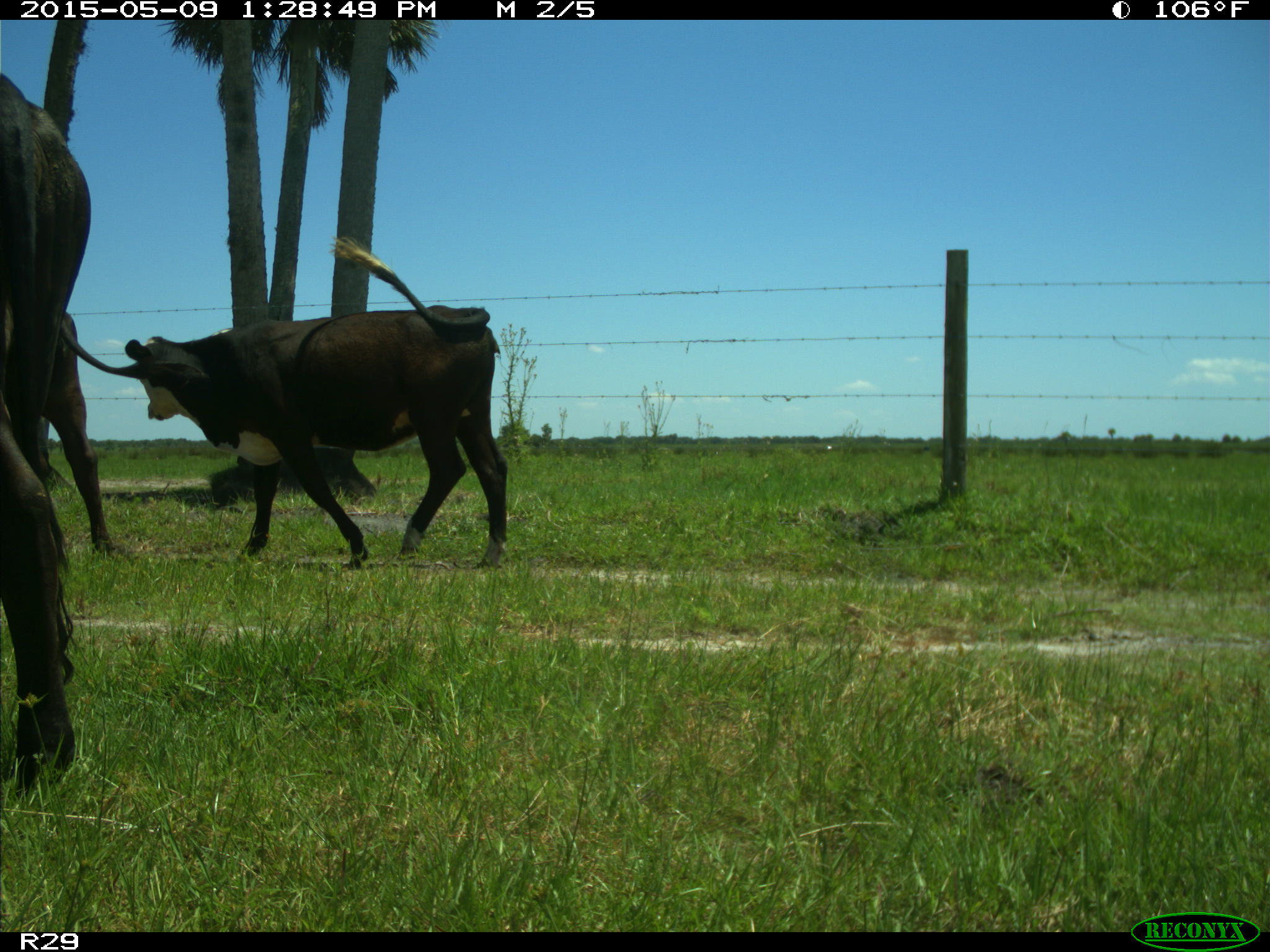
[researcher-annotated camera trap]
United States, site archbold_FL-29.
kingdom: Animalia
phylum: Chordata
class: Mammalia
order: Artiodactyla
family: Bovidae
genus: Bos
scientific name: Bos taurus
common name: domestic cow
Bos taurus (domestic cow).